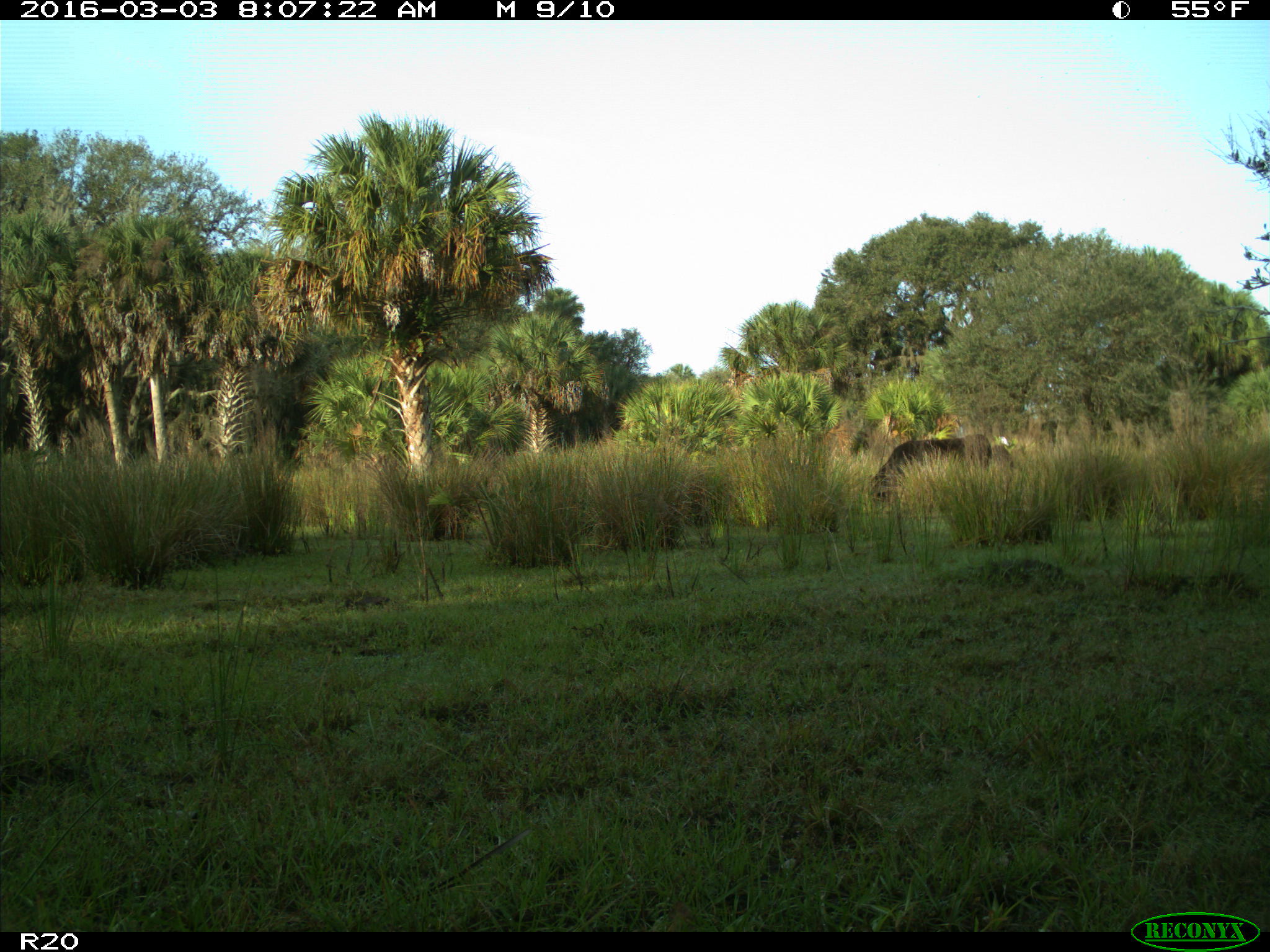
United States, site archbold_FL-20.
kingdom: Animalia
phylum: Chordata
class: Mammalia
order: Artiodactyla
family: Bovidae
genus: Bos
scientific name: Bos taurus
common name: domestic cow